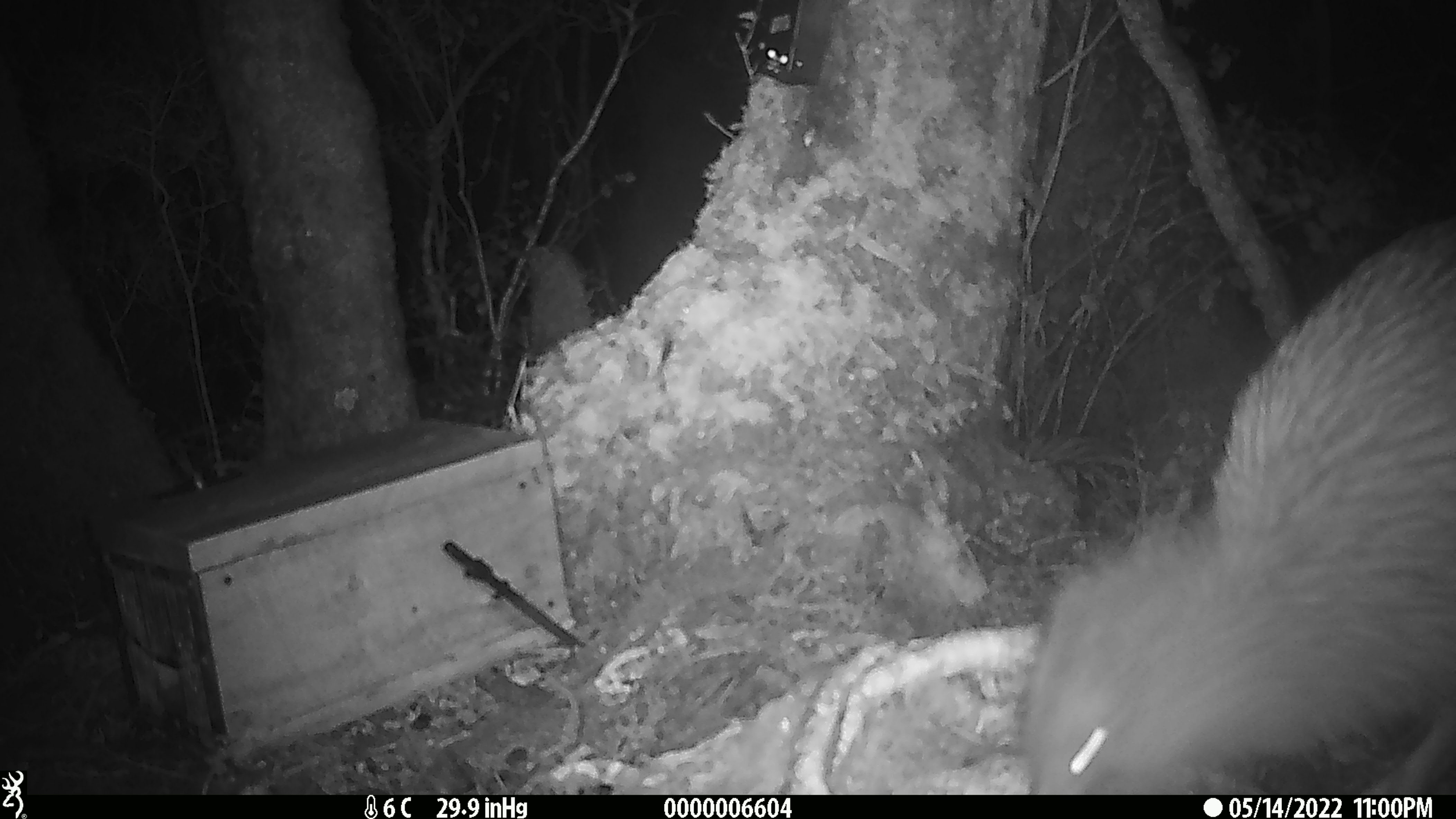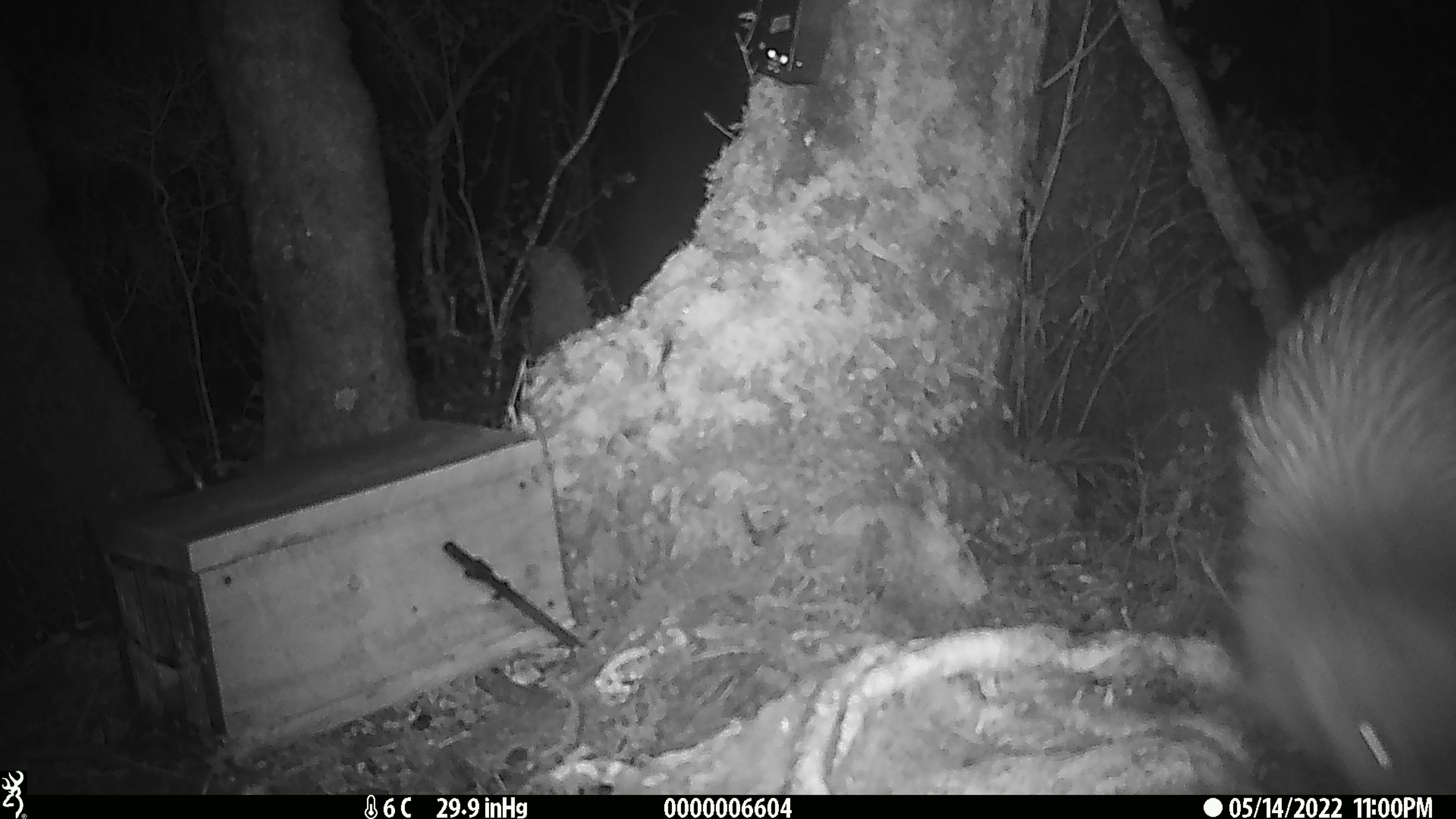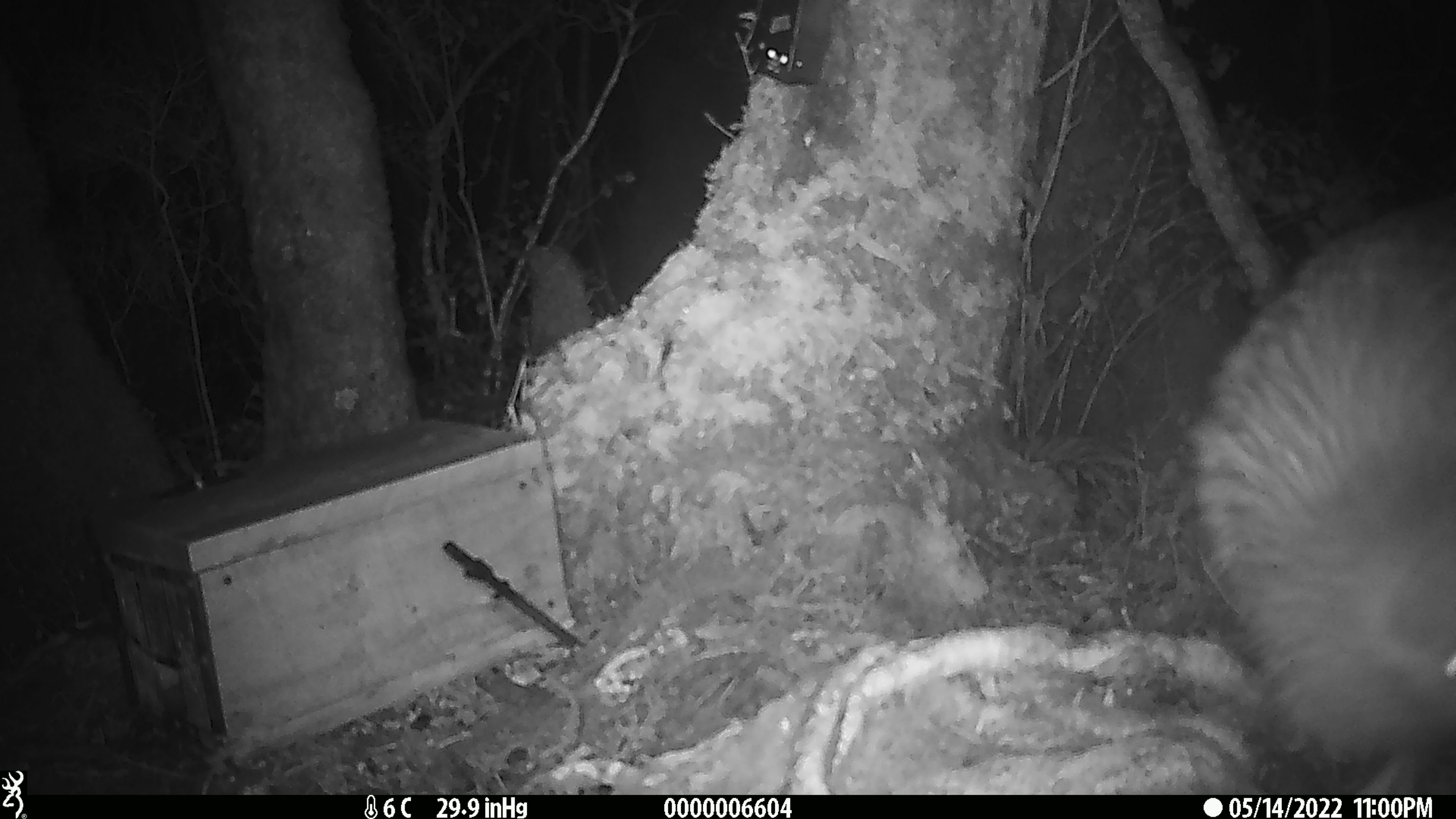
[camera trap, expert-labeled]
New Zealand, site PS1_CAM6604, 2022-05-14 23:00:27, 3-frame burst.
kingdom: Animalia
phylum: Chordata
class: Aves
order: Apterygiformes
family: Apterygidae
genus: Apteryx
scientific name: Apteryx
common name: kiwi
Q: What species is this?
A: Kiwi (Apteryx).